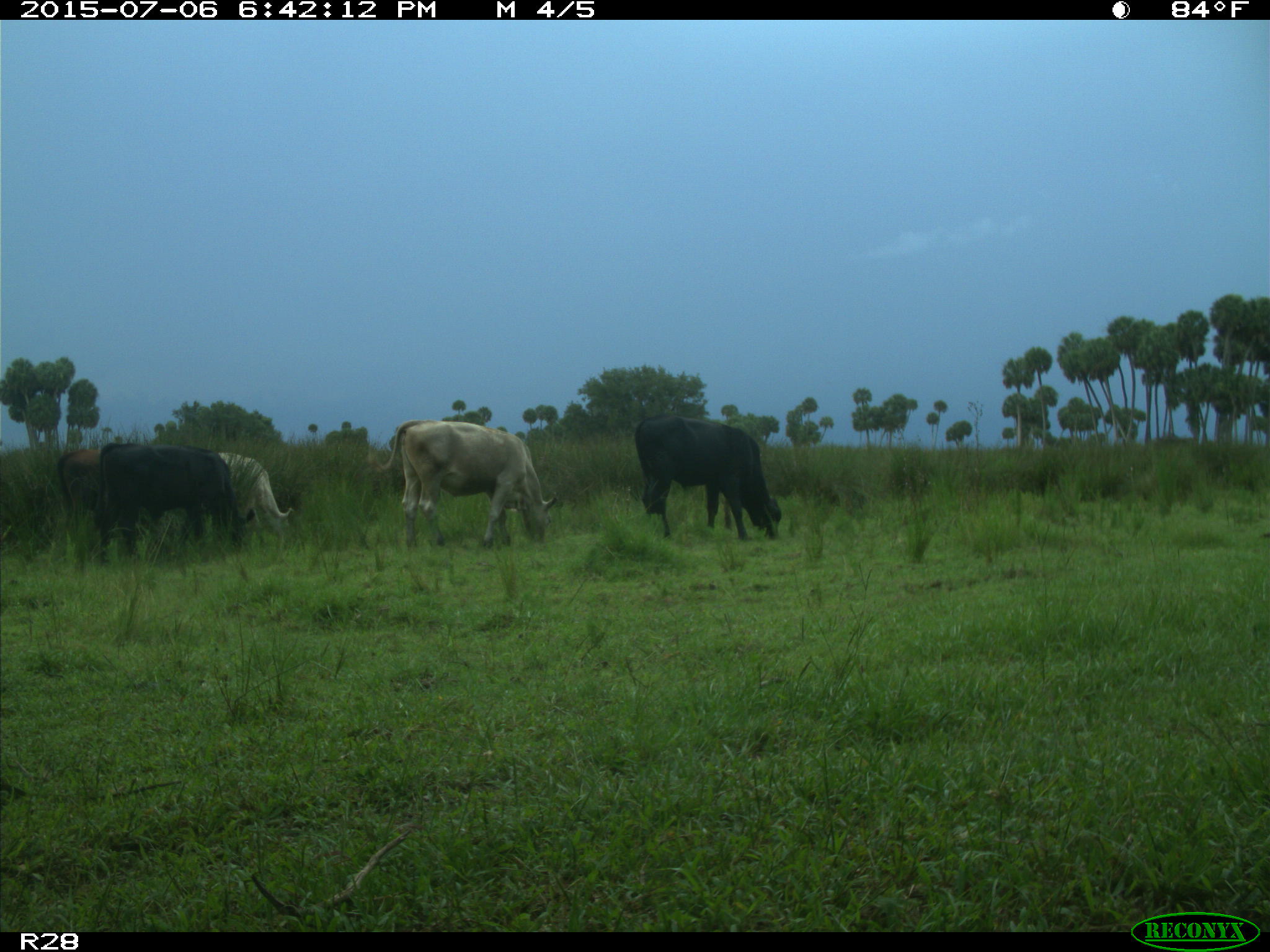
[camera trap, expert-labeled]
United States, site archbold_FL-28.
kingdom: Animalia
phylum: Chordata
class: Mammalia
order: Artiodactyla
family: Bovidae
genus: Bos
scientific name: Bos taurus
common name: domestic cow